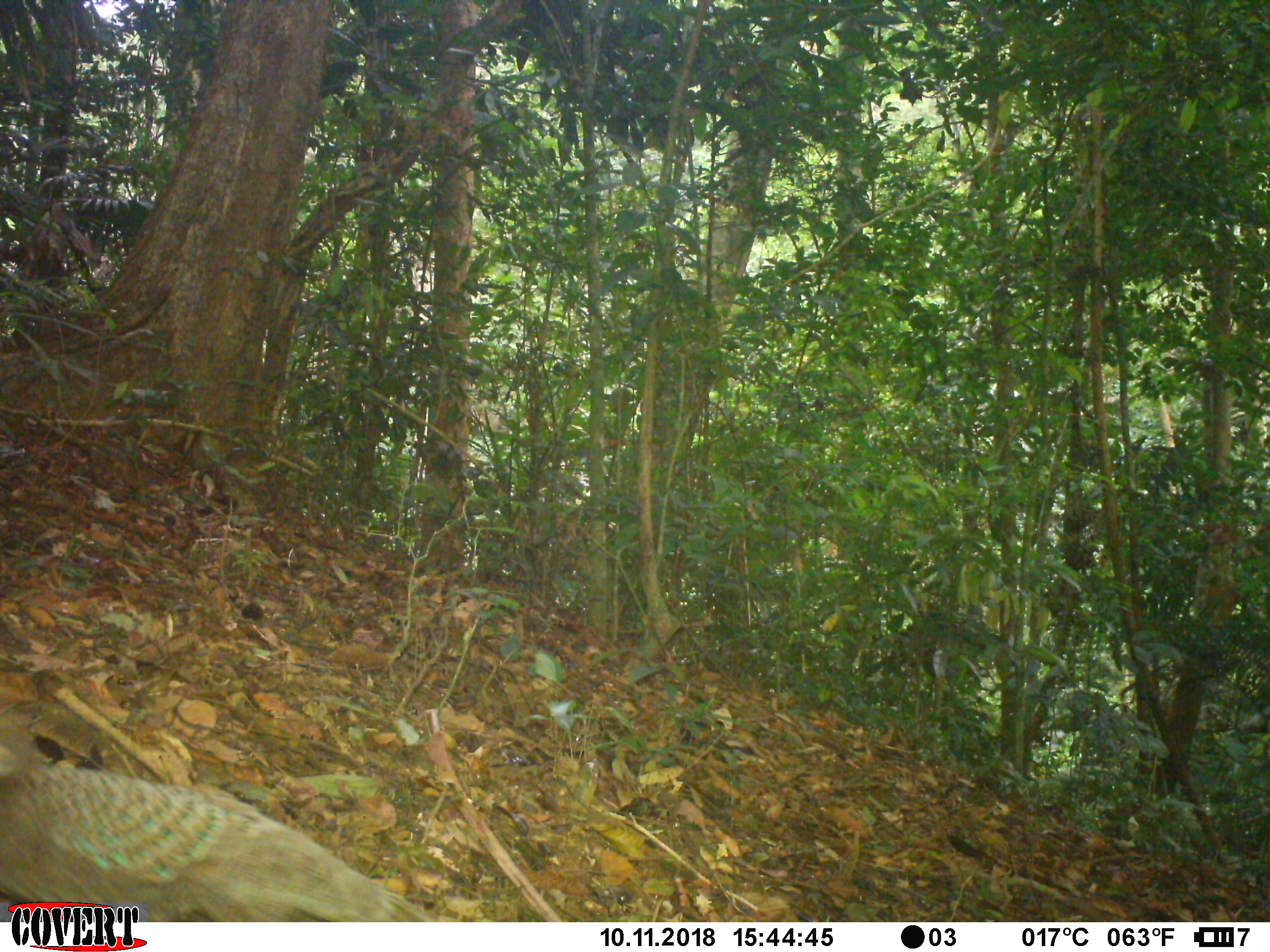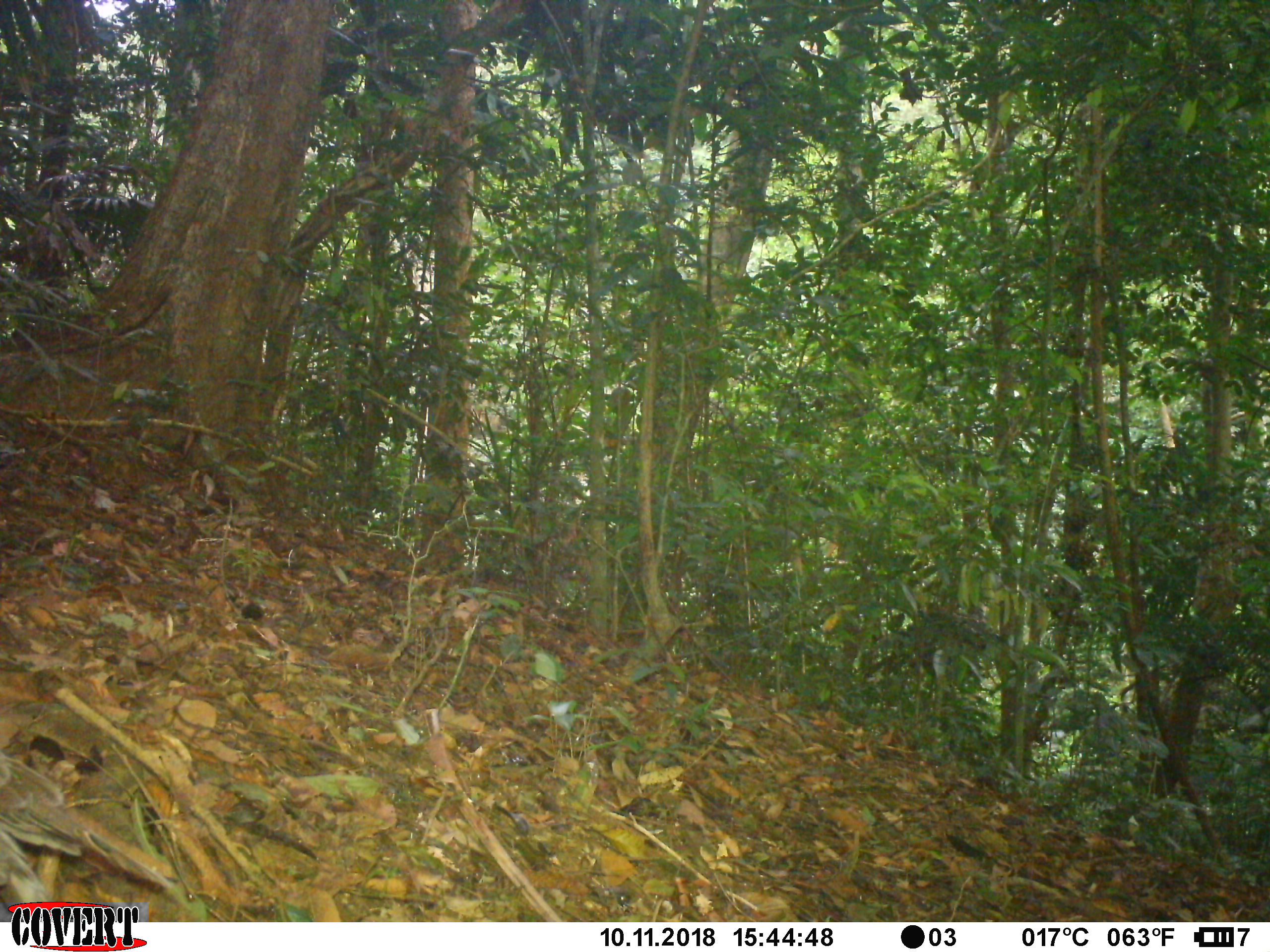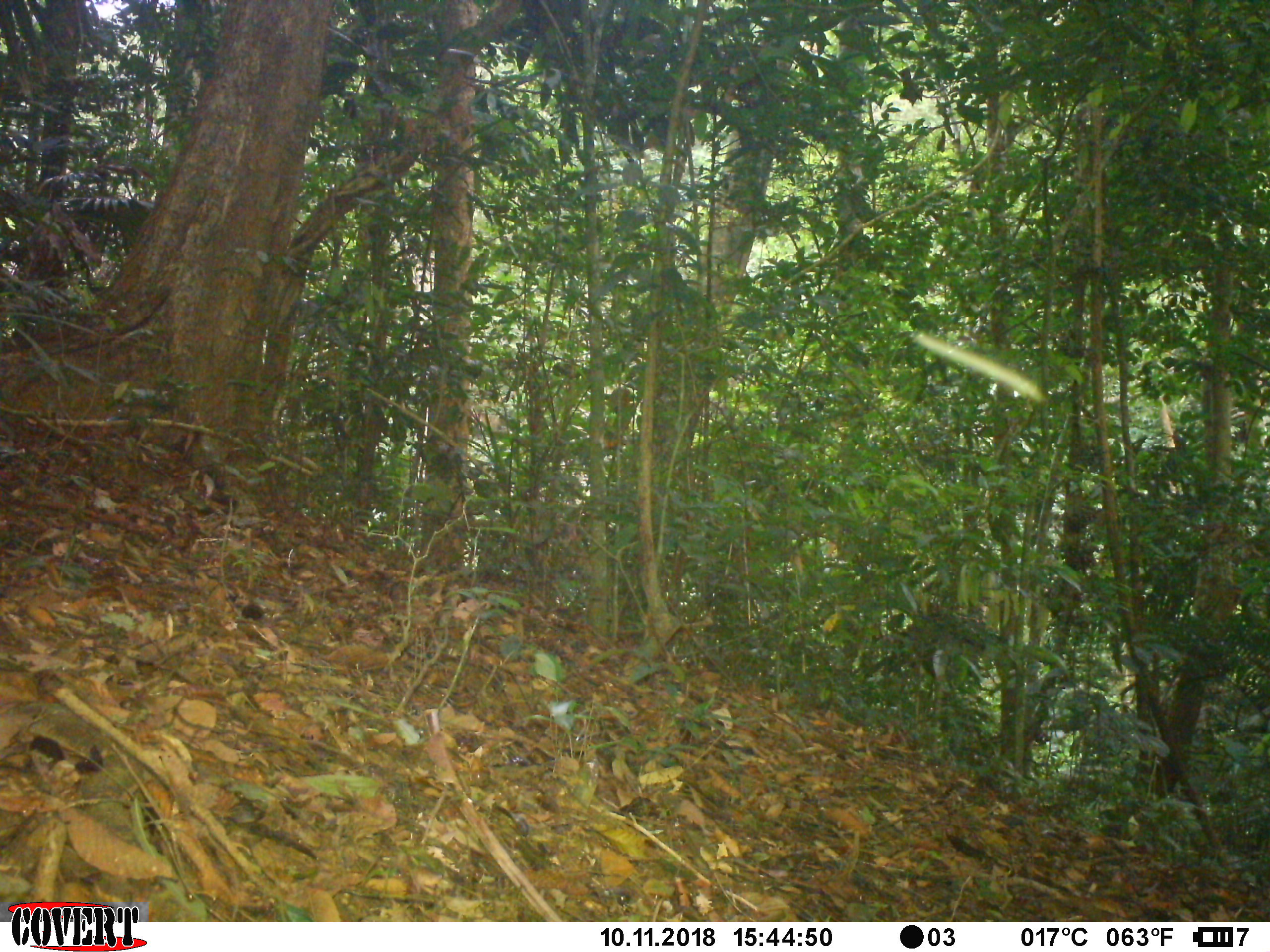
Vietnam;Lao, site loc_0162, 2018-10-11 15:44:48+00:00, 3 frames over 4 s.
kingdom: Animalia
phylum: Chordata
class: Aves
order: Galliformes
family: Phasianidae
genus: Polyplectron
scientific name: Polyplectron bicalcaratum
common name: gray peacock-pheasant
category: grey peacock pheasant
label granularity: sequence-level